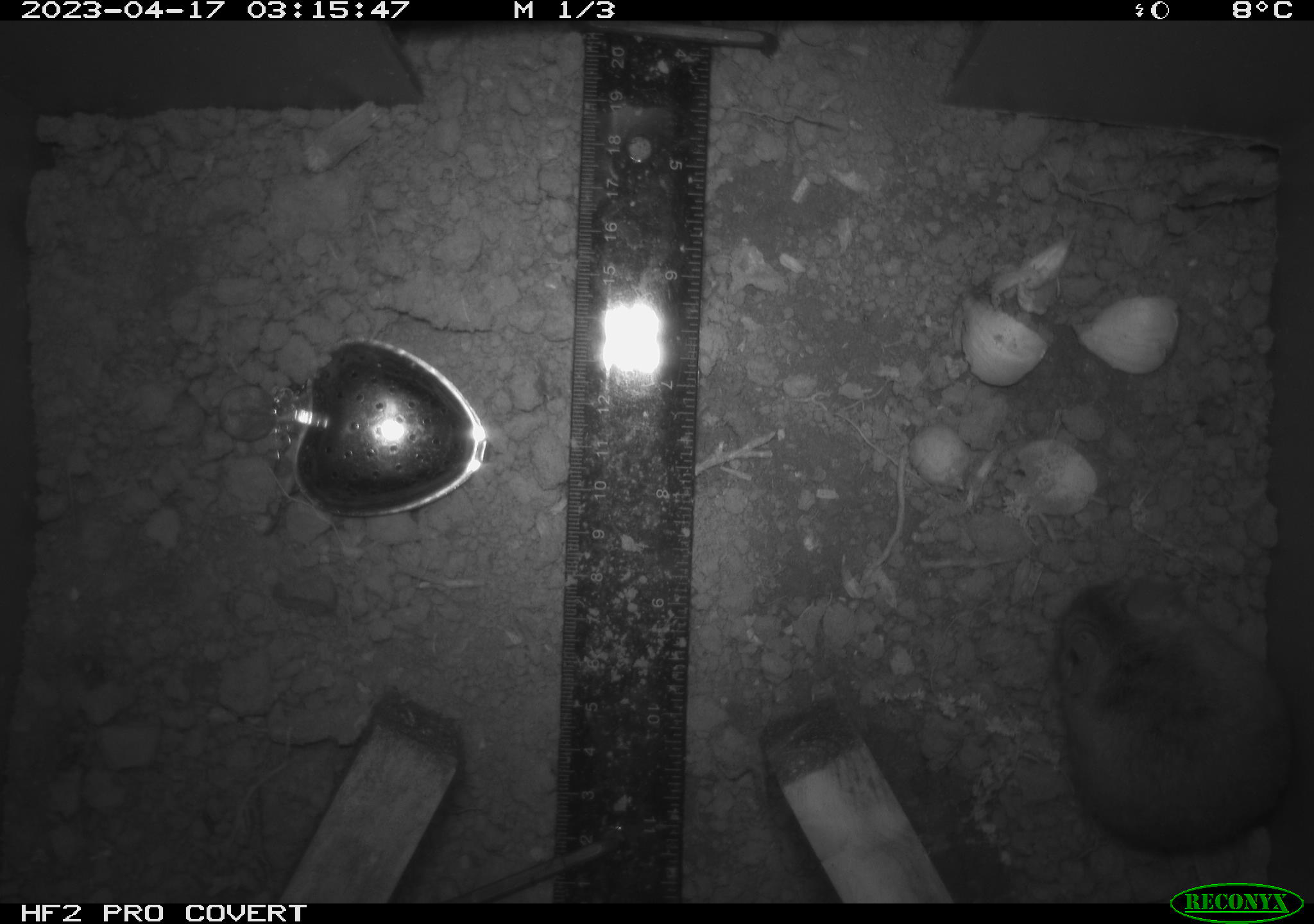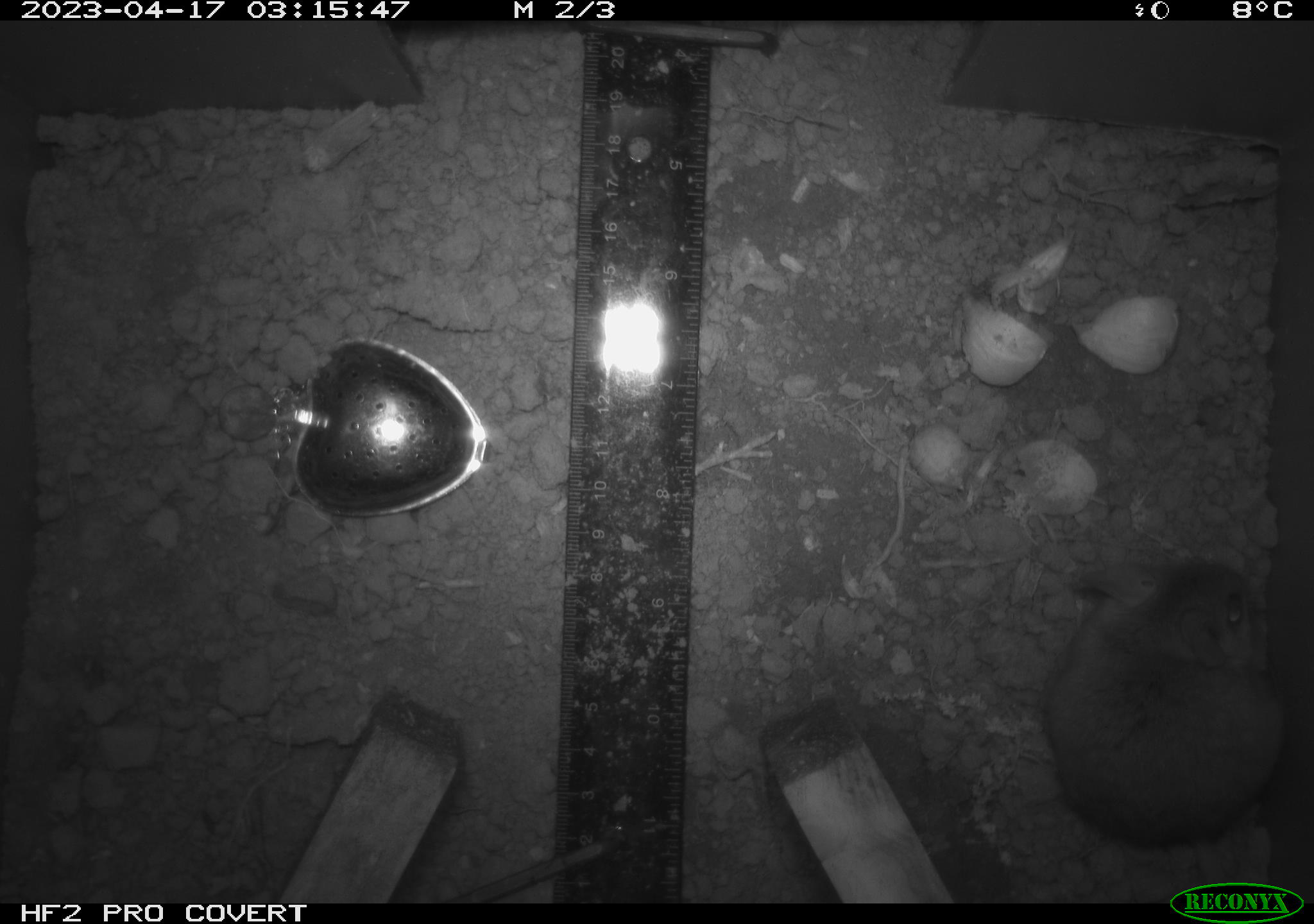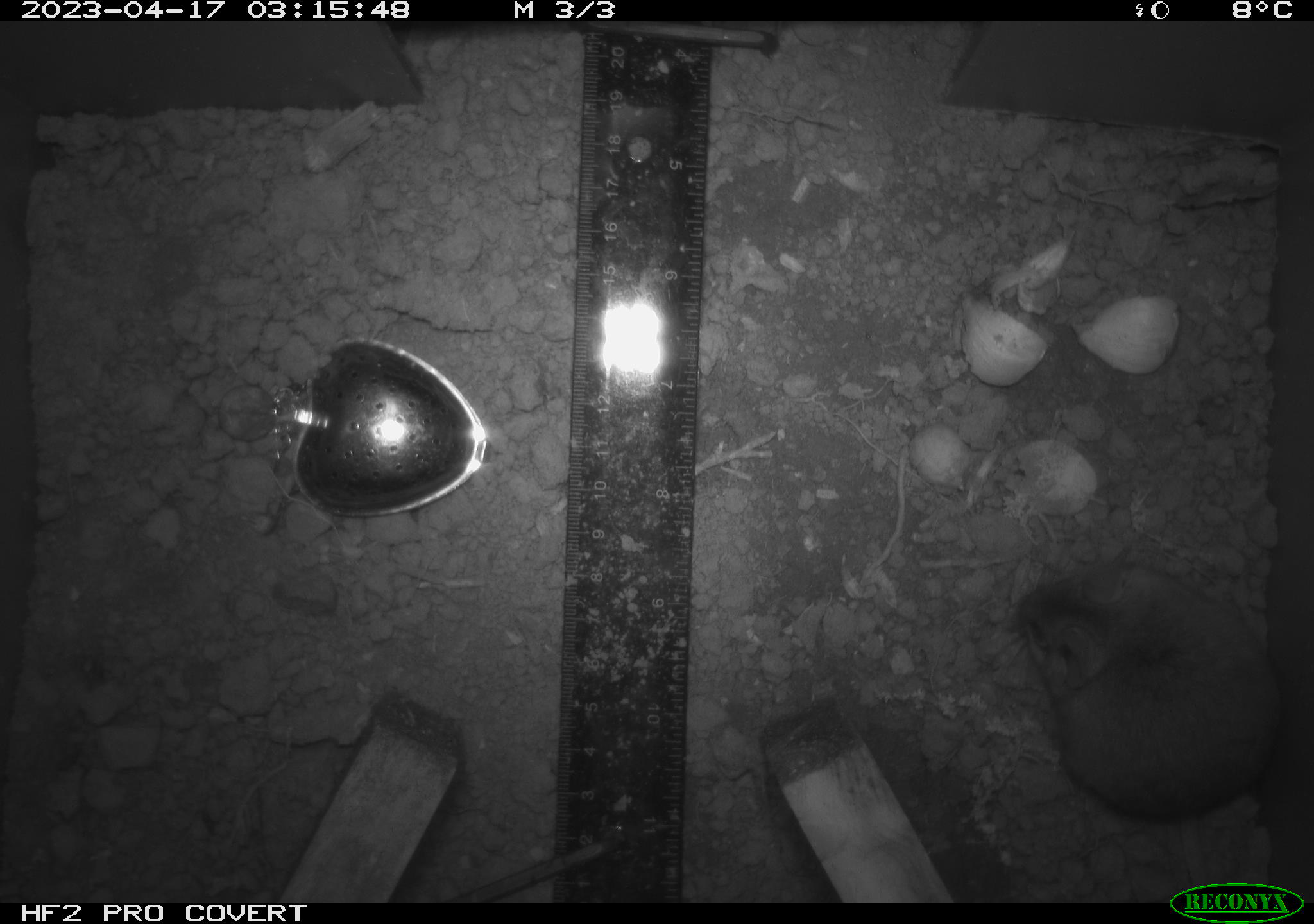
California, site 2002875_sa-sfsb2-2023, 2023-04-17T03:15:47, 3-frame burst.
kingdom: Animalia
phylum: Chordata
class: Mammalia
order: Rodentia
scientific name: Rodentia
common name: mouse species